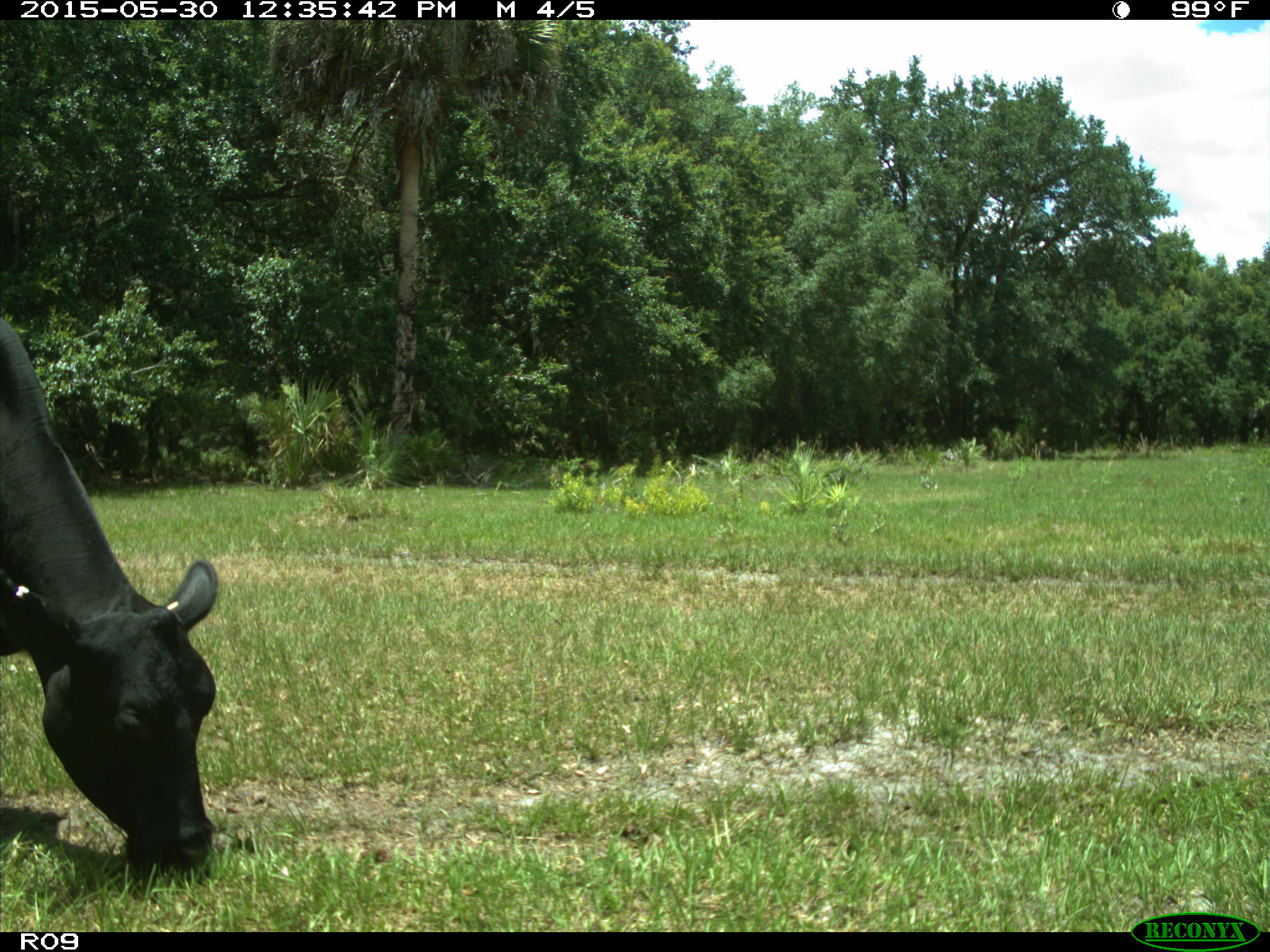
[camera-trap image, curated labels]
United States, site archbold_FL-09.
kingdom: Animalia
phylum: Chordata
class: Mammalia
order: Artiodactyla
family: Bovidae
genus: Bos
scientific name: Bos taurus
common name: domestic cow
Bos taurus (domestic cow).